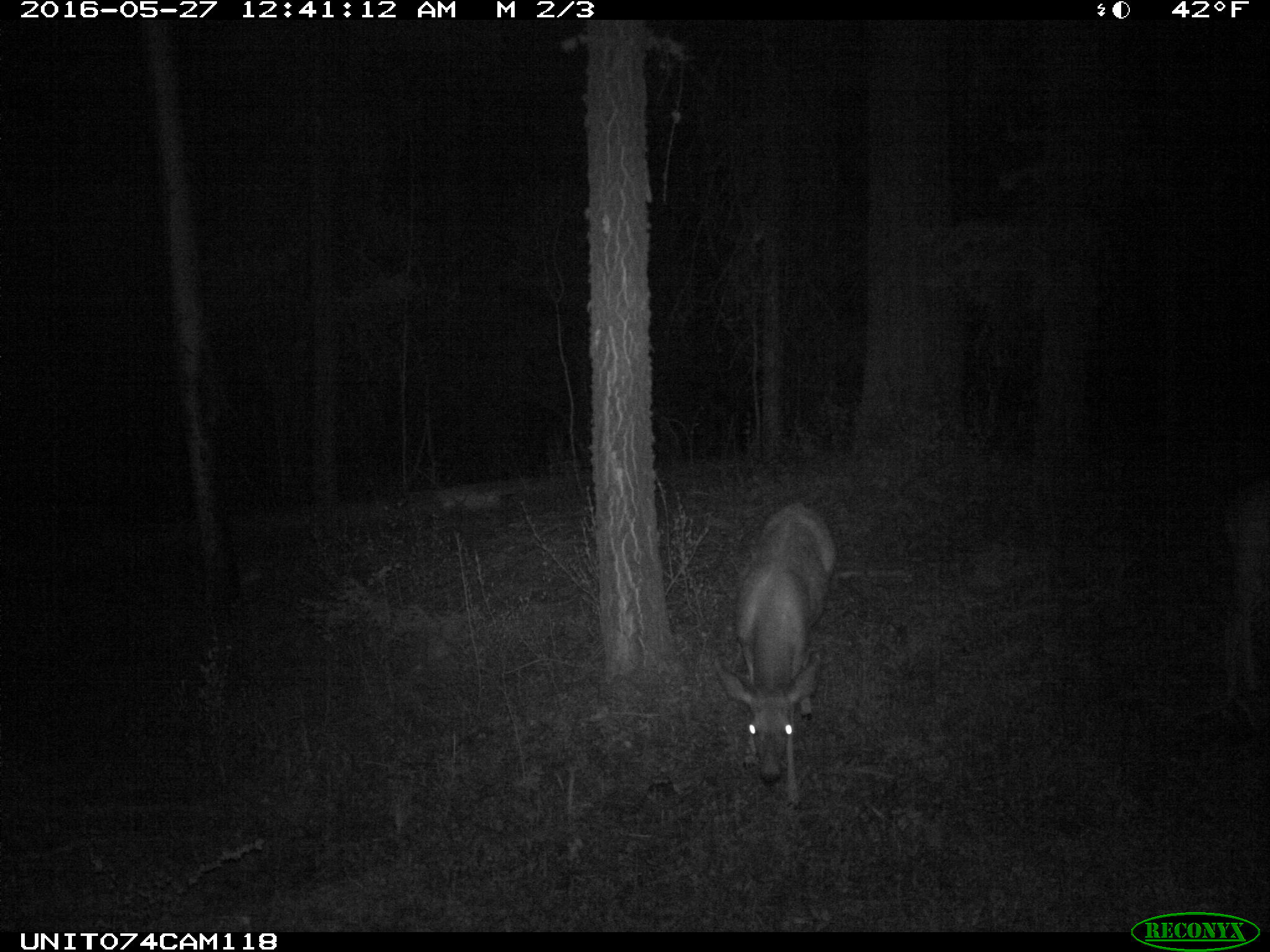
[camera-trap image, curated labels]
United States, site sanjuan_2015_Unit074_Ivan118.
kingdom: Animalia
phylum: Chordata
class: Mammalia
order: Artiodactyla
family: Cervidae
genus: Odocoileus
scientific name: Odocoileus hemionus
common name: mule deer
Odocoileus hemionus (mule deer).